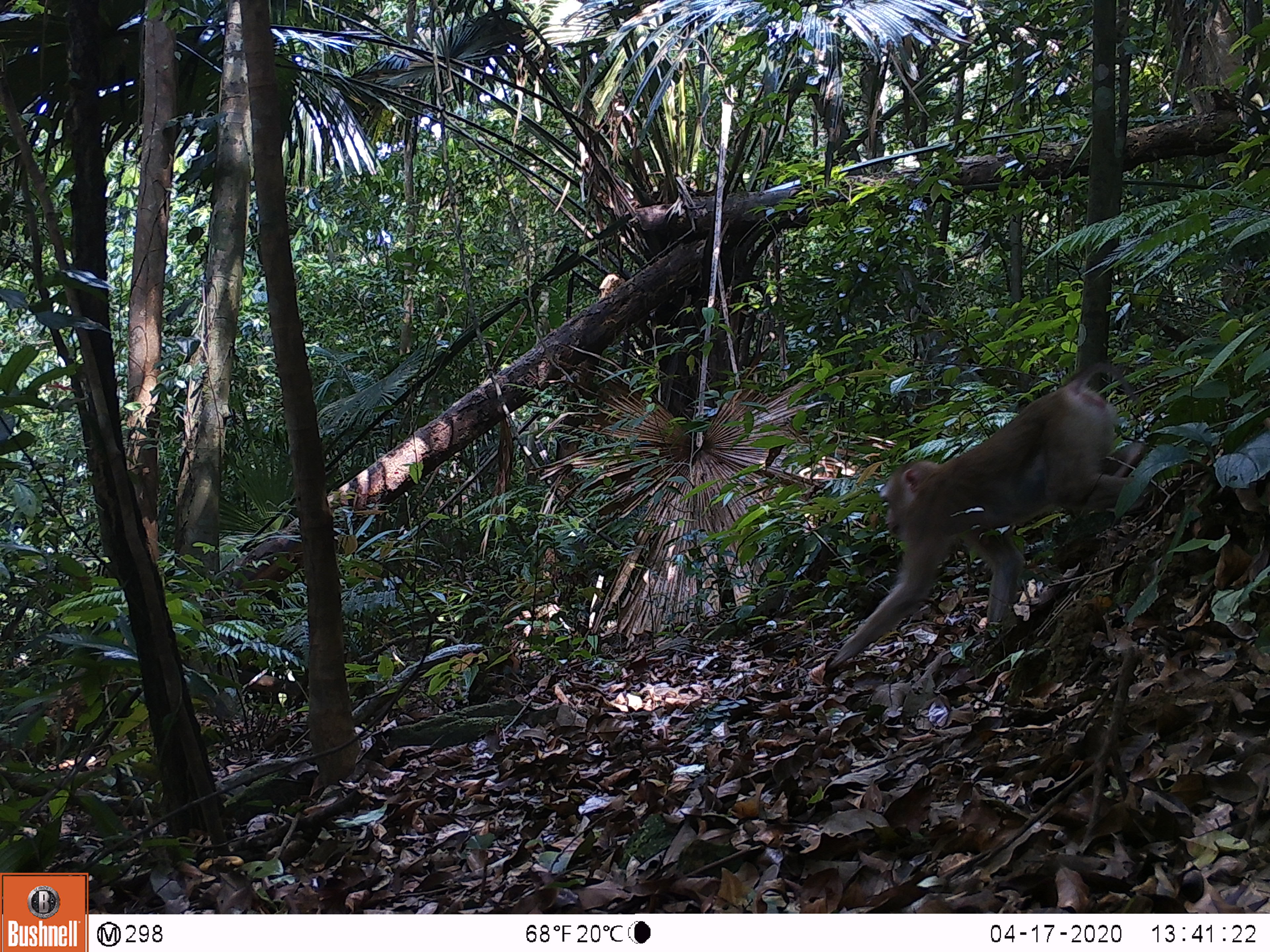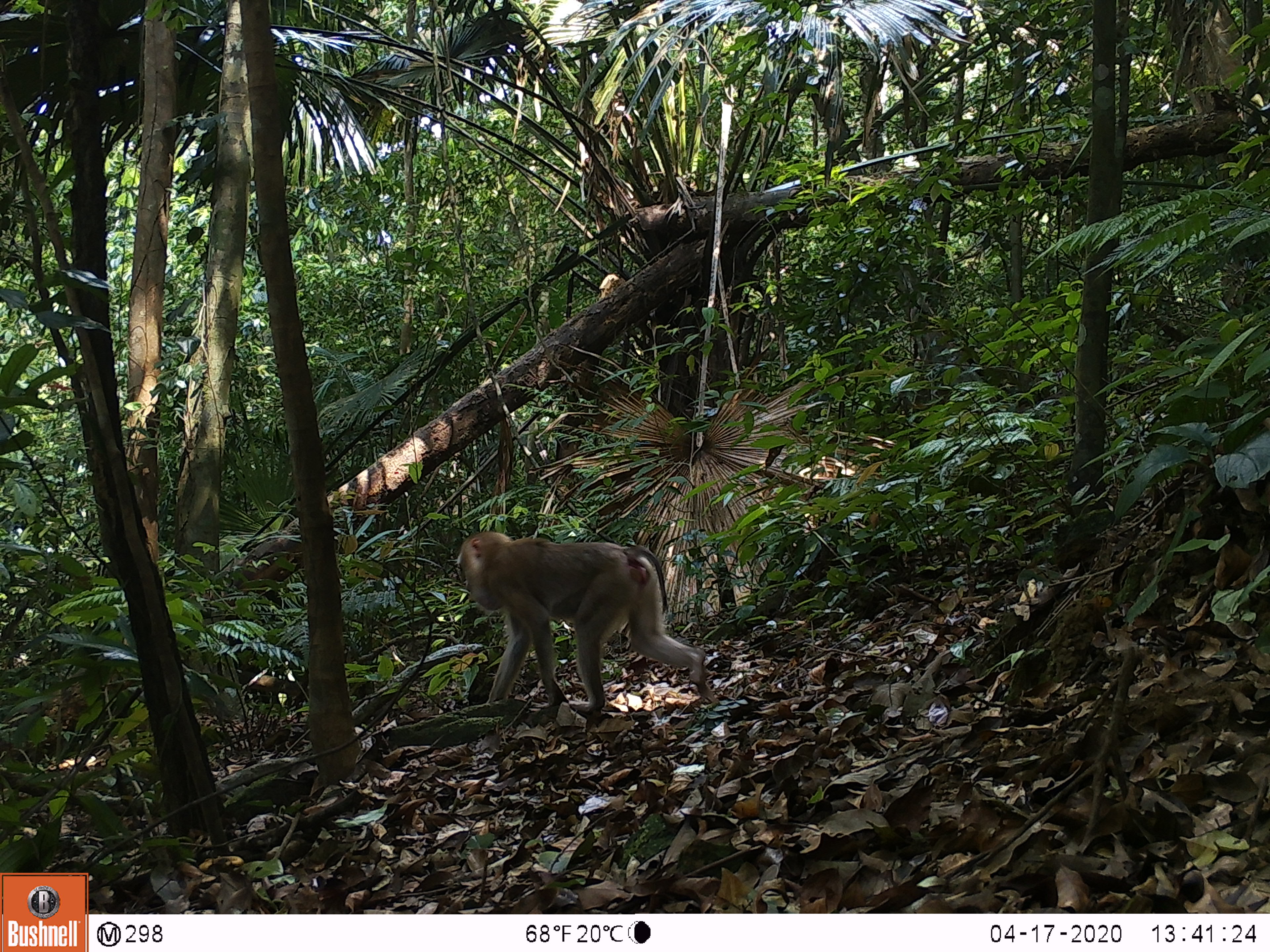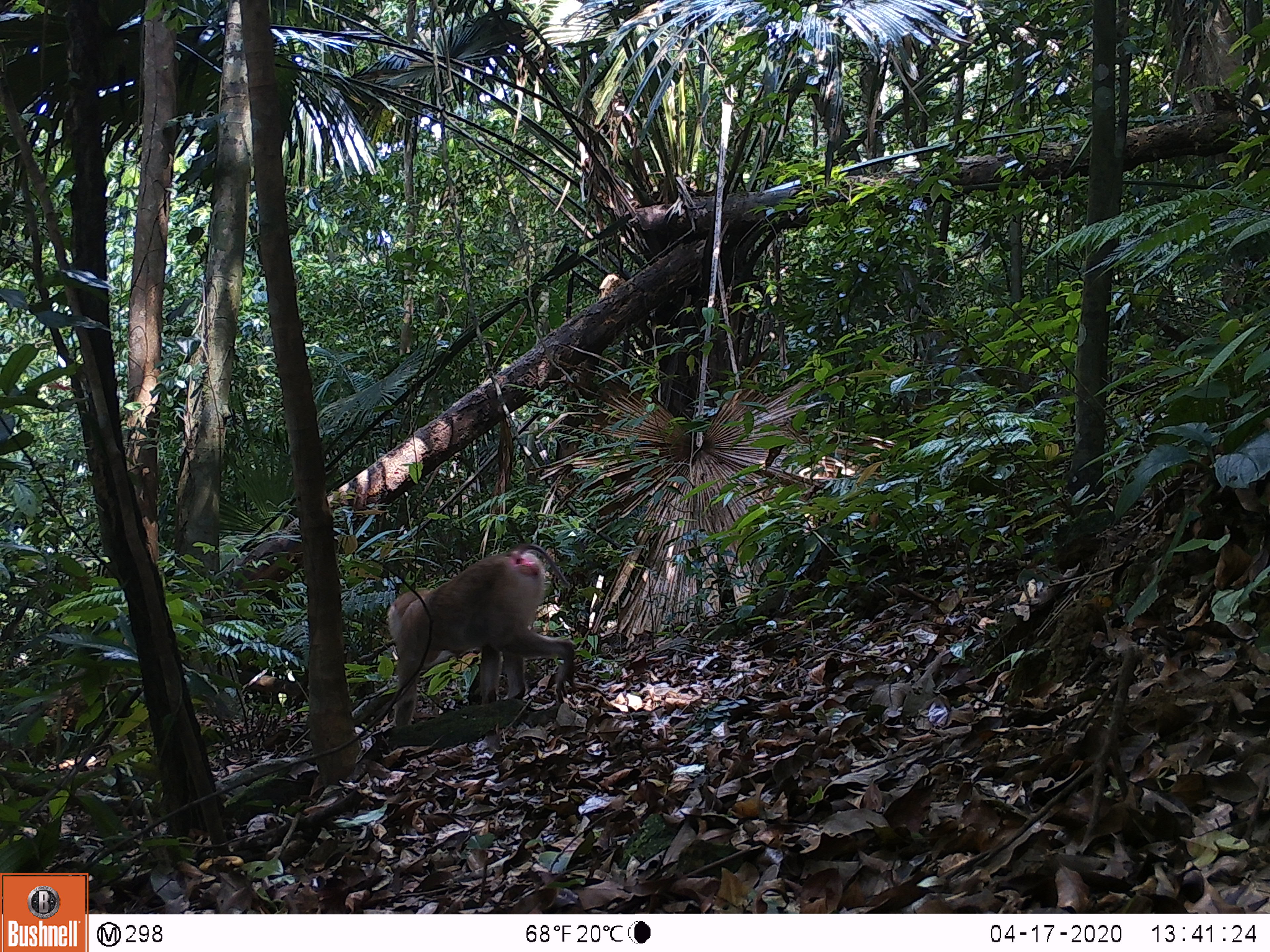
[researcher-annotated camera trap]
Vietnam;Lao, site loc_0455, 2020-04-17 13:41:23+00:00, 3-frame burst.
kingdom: Animalia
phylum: Chordata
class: Mammalia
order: Primates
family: Cercopithecidae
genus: Macaca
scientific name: Macaca nemestrina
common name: pig-tailed macaque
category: pig tailed macaque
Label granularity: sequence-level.